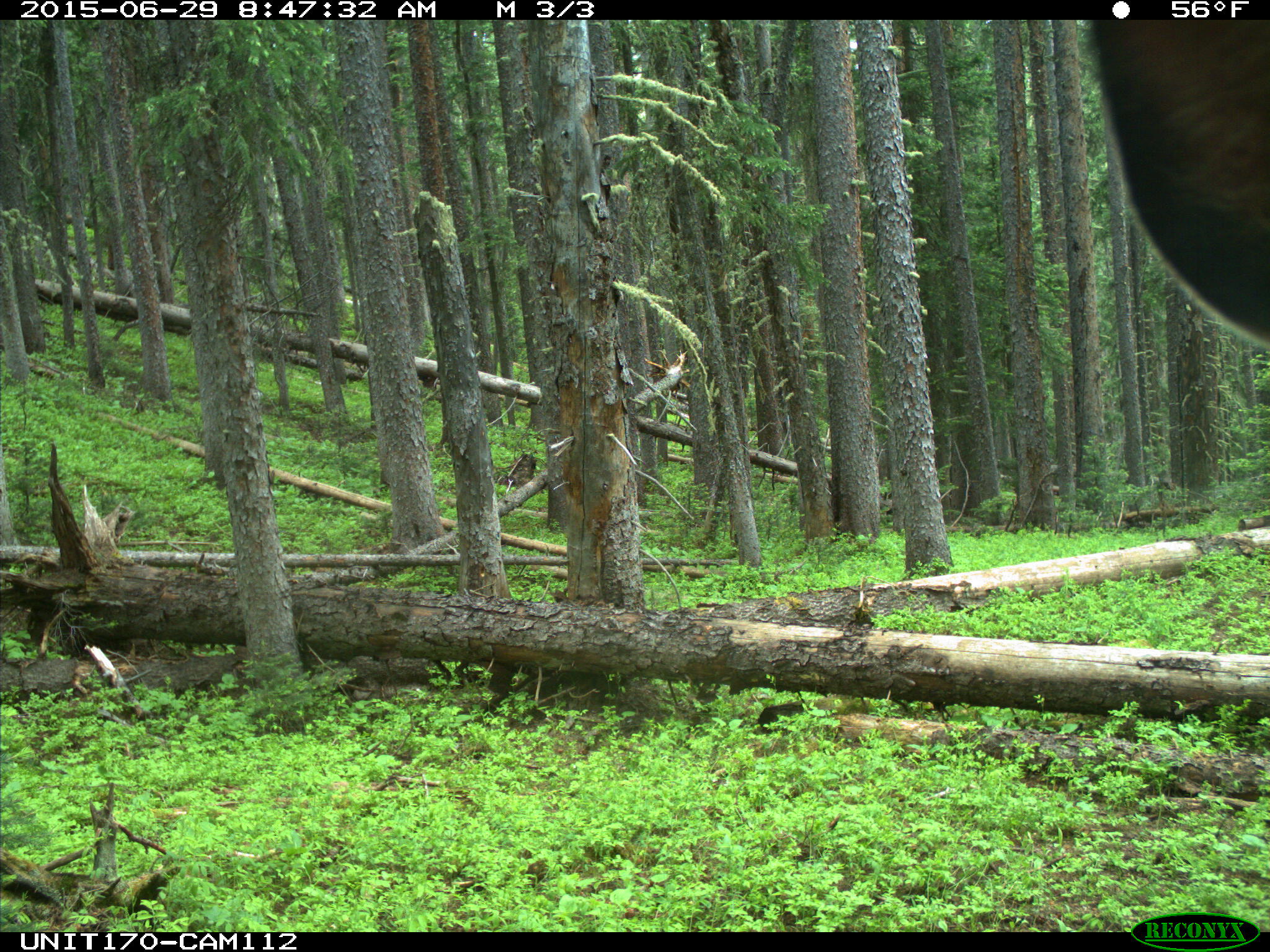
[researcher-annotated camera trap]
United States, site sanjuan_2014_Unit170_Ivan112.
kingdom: Animalia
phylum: Chordata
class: Mammalia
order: Artiodactyla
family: Cervidae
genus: Cervus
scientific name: Cervus elaphus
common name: red deer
Cervus elaphus (red deer).